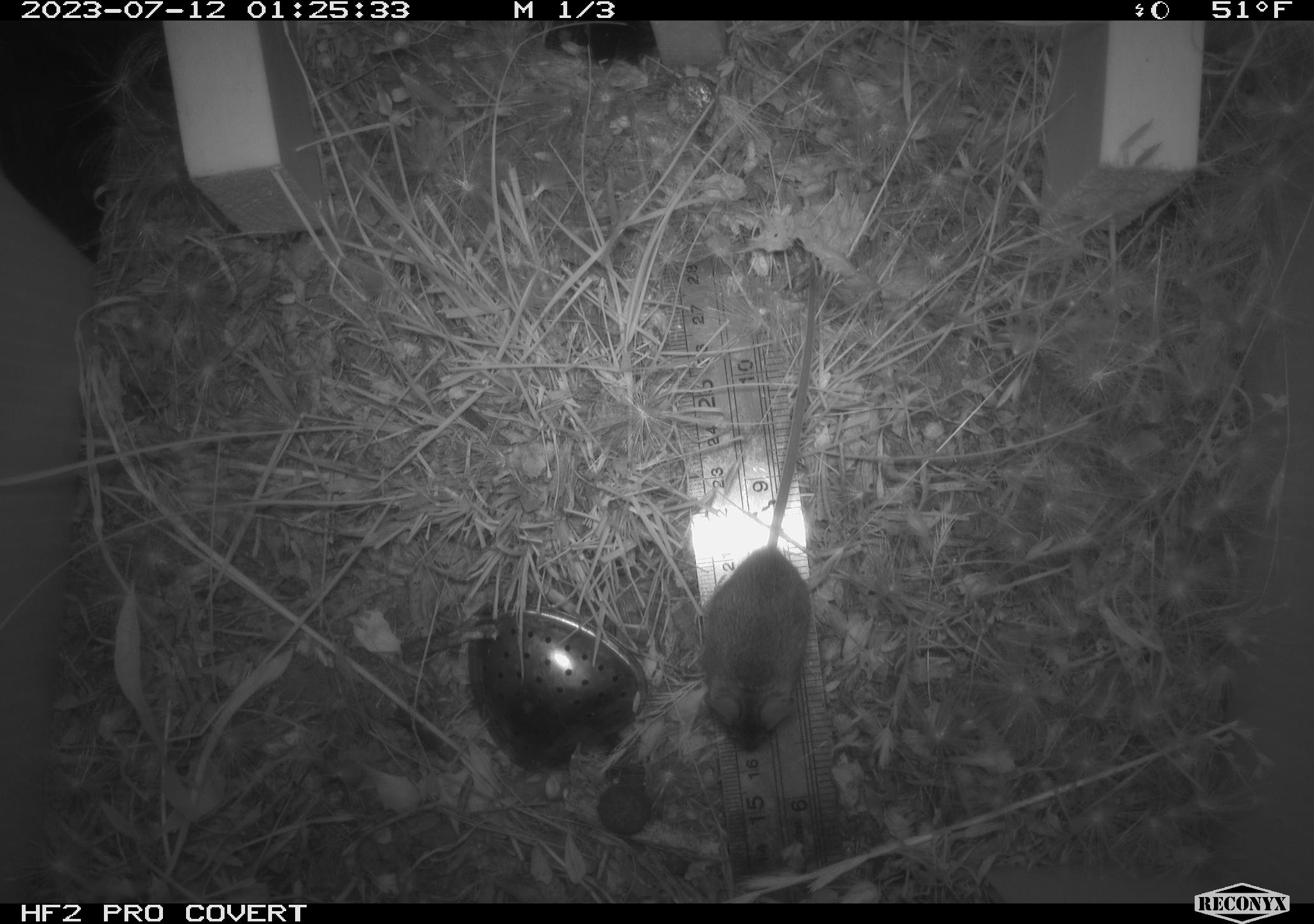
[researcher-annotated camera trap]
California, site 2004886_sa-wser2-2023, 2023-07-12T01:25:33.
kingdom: Animalia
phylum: Chordata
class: Mammalia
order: Rodentia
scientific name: Rodentia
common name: mouse species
Mouse species (Rodentia).